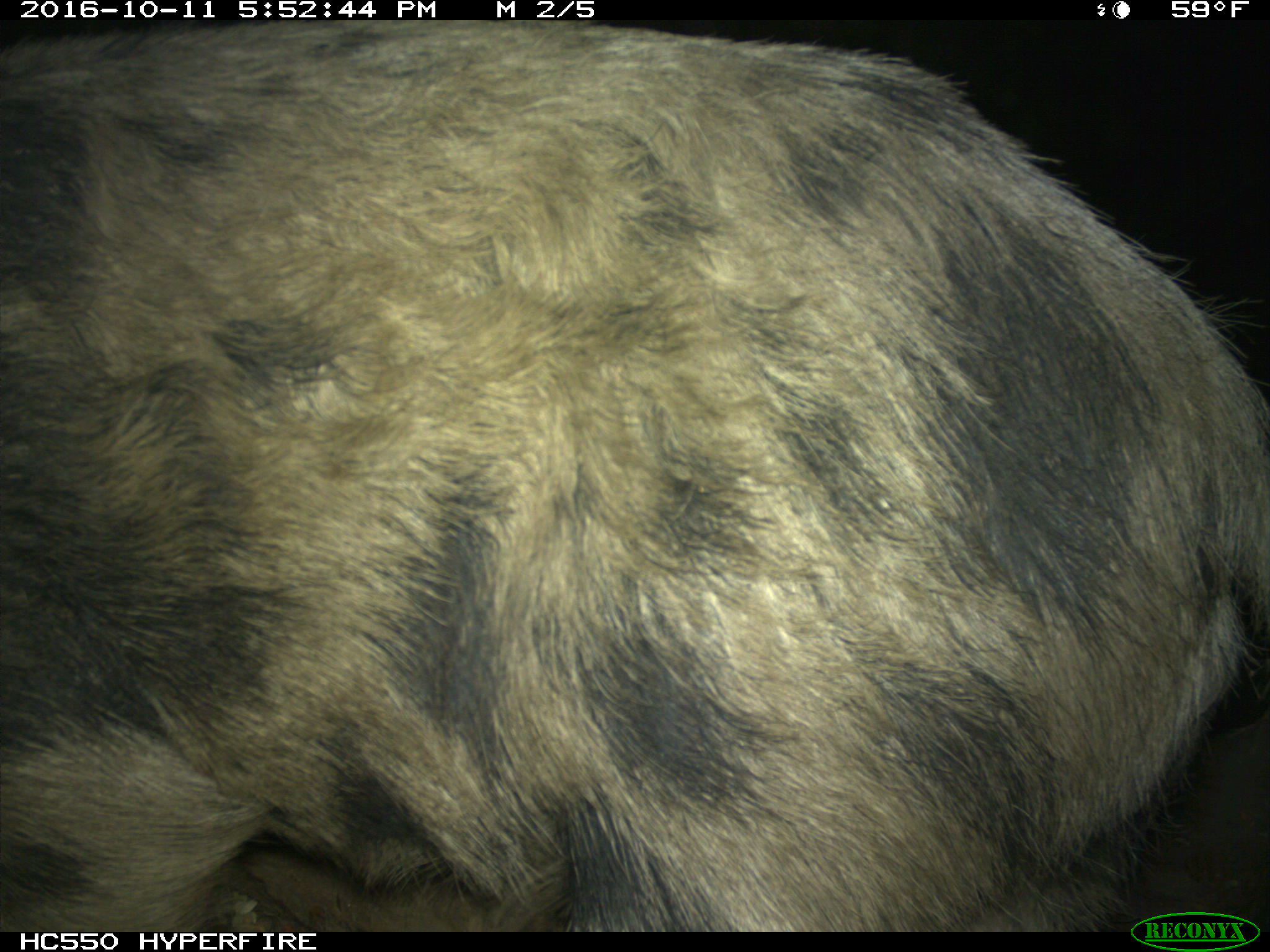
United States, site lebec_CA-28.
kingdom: Animalia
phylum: Chordata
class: Mammalia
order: Artiodactyla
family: Suidae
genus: Sus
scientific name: Sus scrofa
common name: wild boar